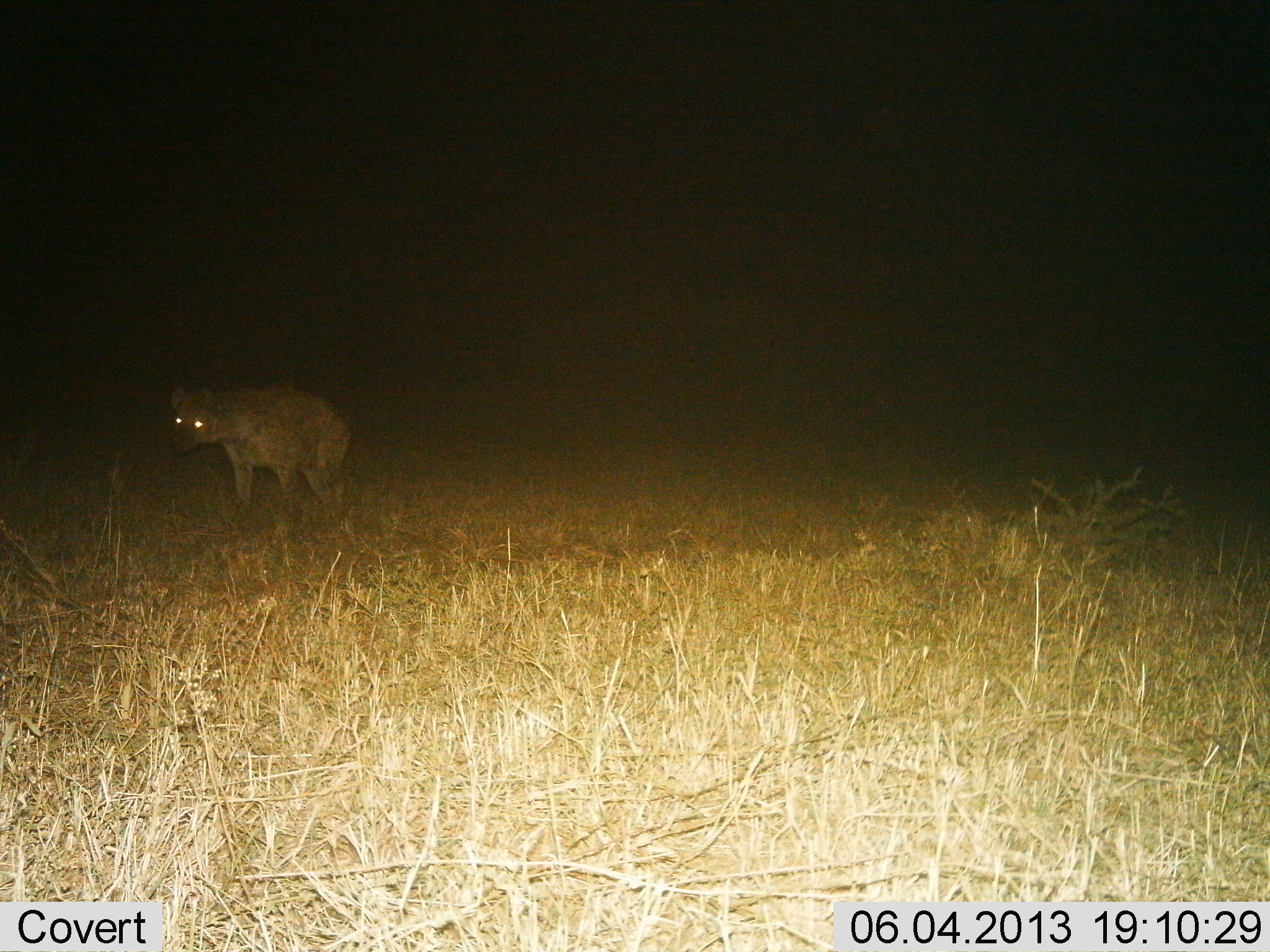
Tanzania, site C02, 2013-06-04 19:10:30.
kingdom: Animalia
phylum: Chordata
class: Mammalia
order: Carnivora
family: Hyaenidae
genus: Crocuta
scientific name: Crocuta crocuta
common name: spotted hyena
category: hyenaspotted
Hyenaspotted (spotted hyena) (Crocuta crocuta), count 1. Behavior (volunteer vote fractions): standing 48%, resting 3%, moving 52%, interacting 0%. Young present (vote fraction): 0%. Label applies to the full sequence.